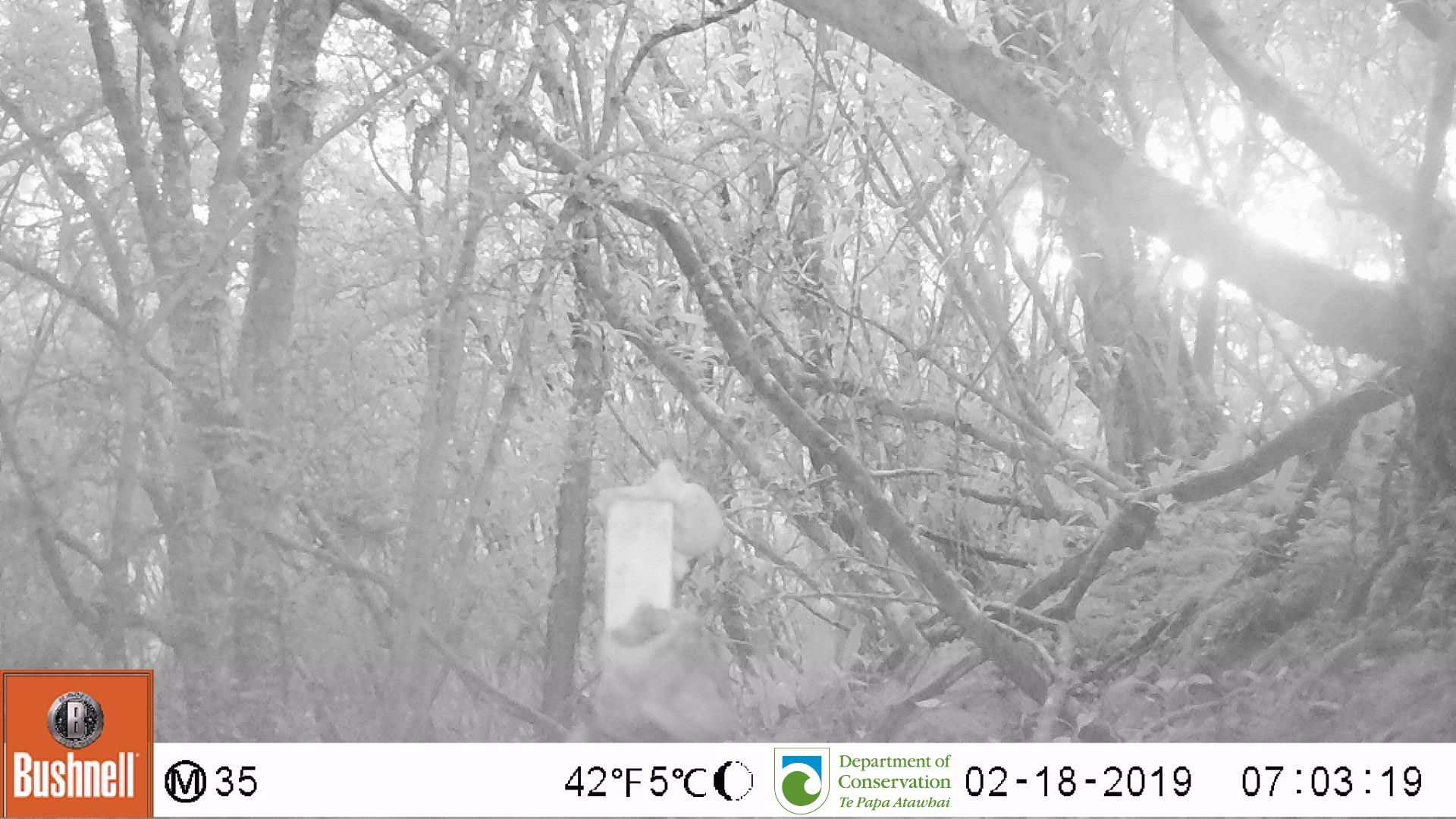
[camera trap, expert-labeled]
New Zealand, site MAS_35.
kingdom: Animalia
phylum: Chordata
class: Mammalia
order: Carnivora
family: Felidae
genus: Felis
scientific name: Felis catus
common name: domestic cat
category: cat